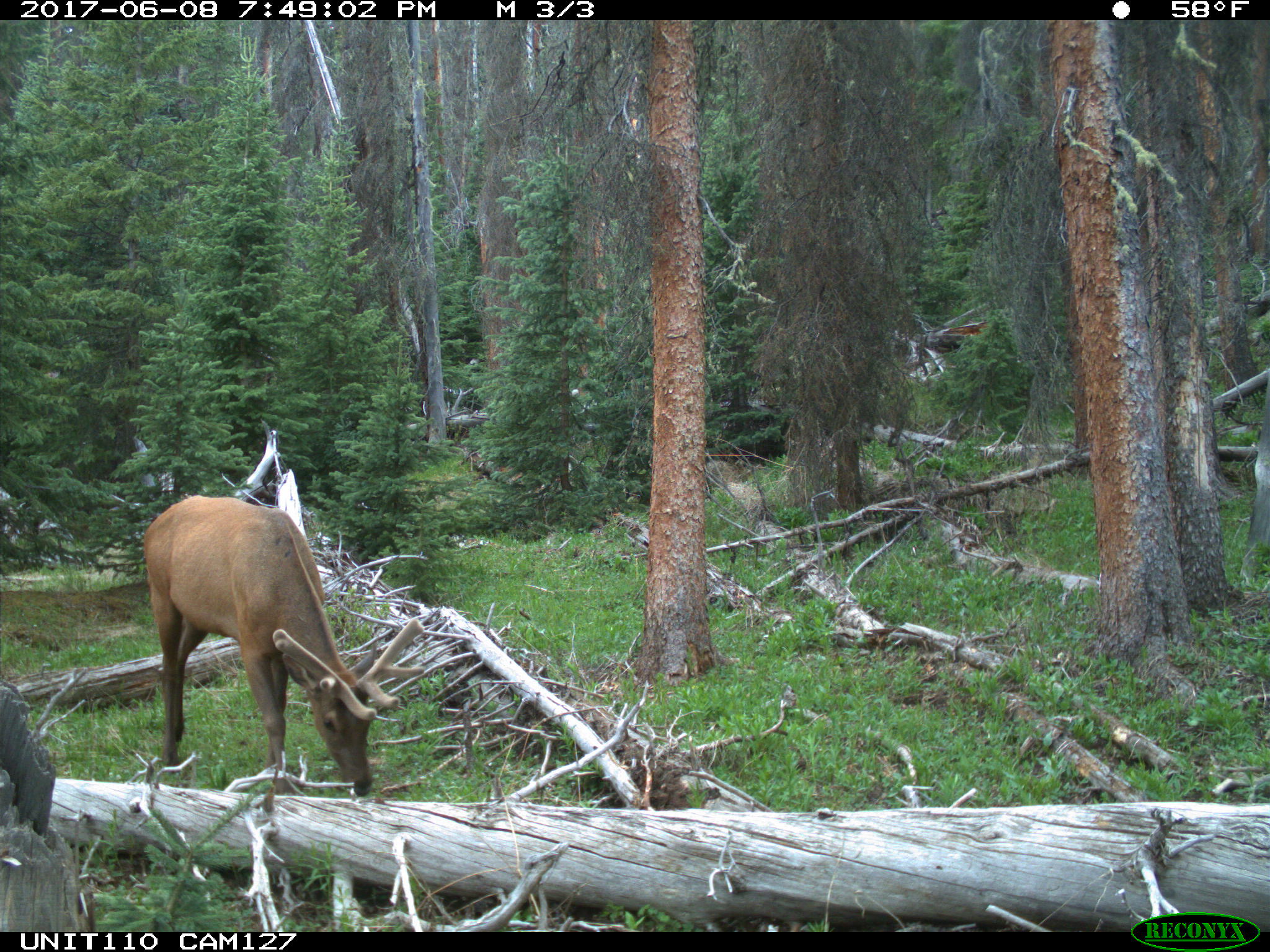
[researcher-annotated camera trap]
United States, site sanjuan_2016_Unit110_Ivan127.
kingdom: Animalia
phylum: Chordata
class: Mammalia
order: Artiodactyla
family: Cervidae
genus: Cervus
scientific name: Cervus elaphus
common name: red deer